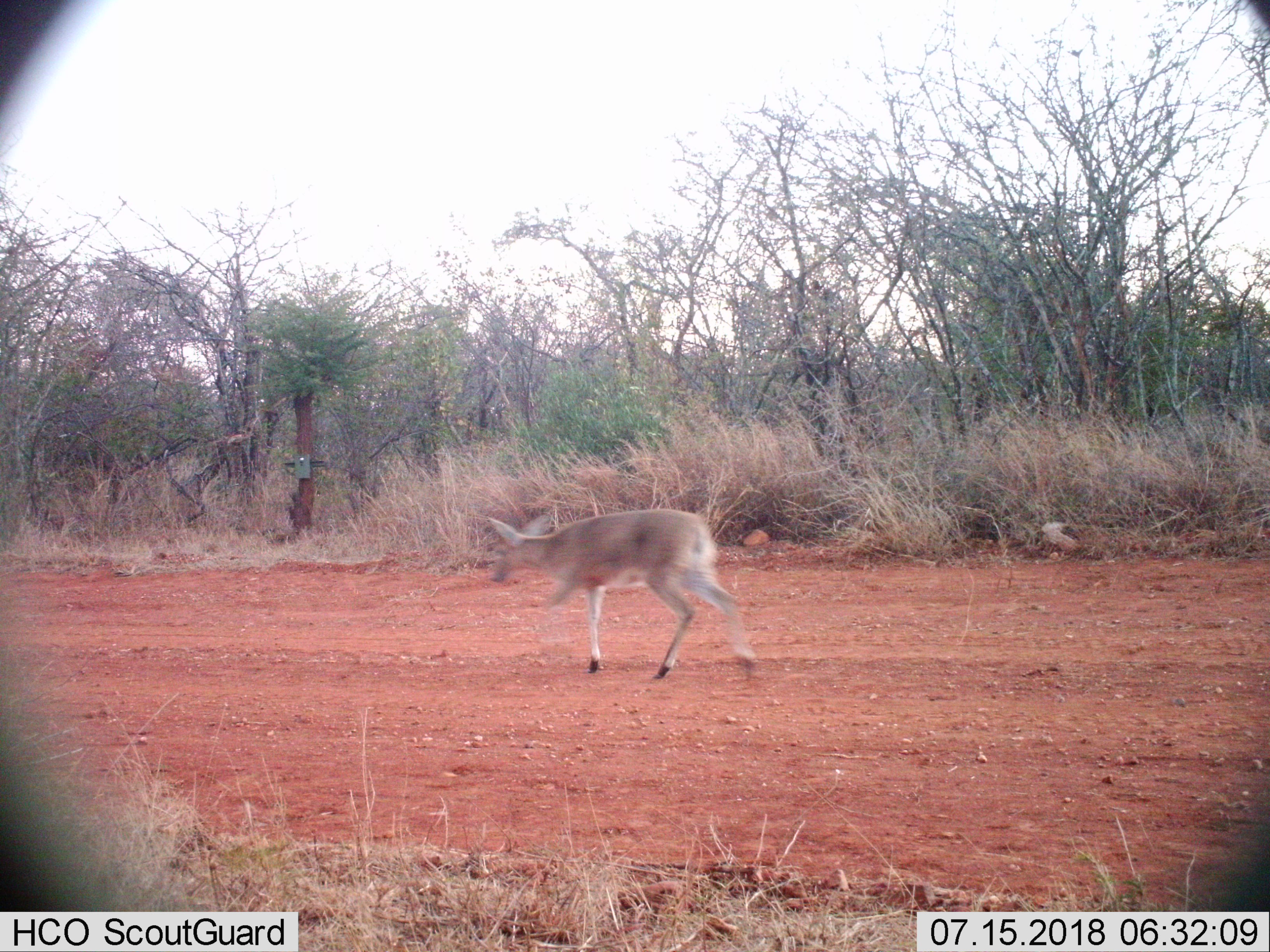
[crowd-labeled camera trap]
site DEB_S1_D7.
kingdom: Animalia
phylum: Chordata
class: Mammalia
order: Artiodactyla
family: Bovidae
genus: Sylvicapra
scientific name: Sylvicapra grimmia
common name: common duiker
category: duikercommongrey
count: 1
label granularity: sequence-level